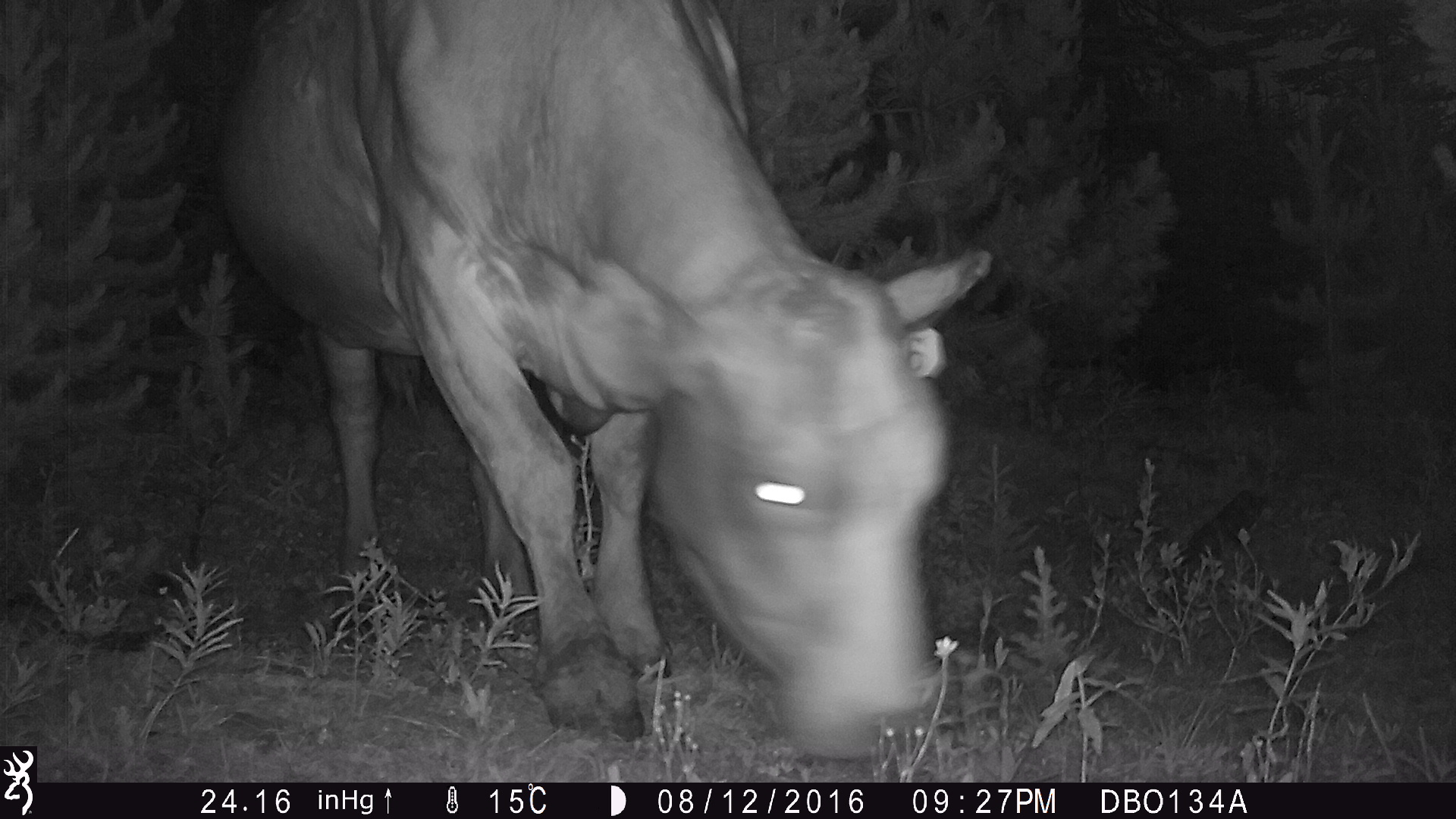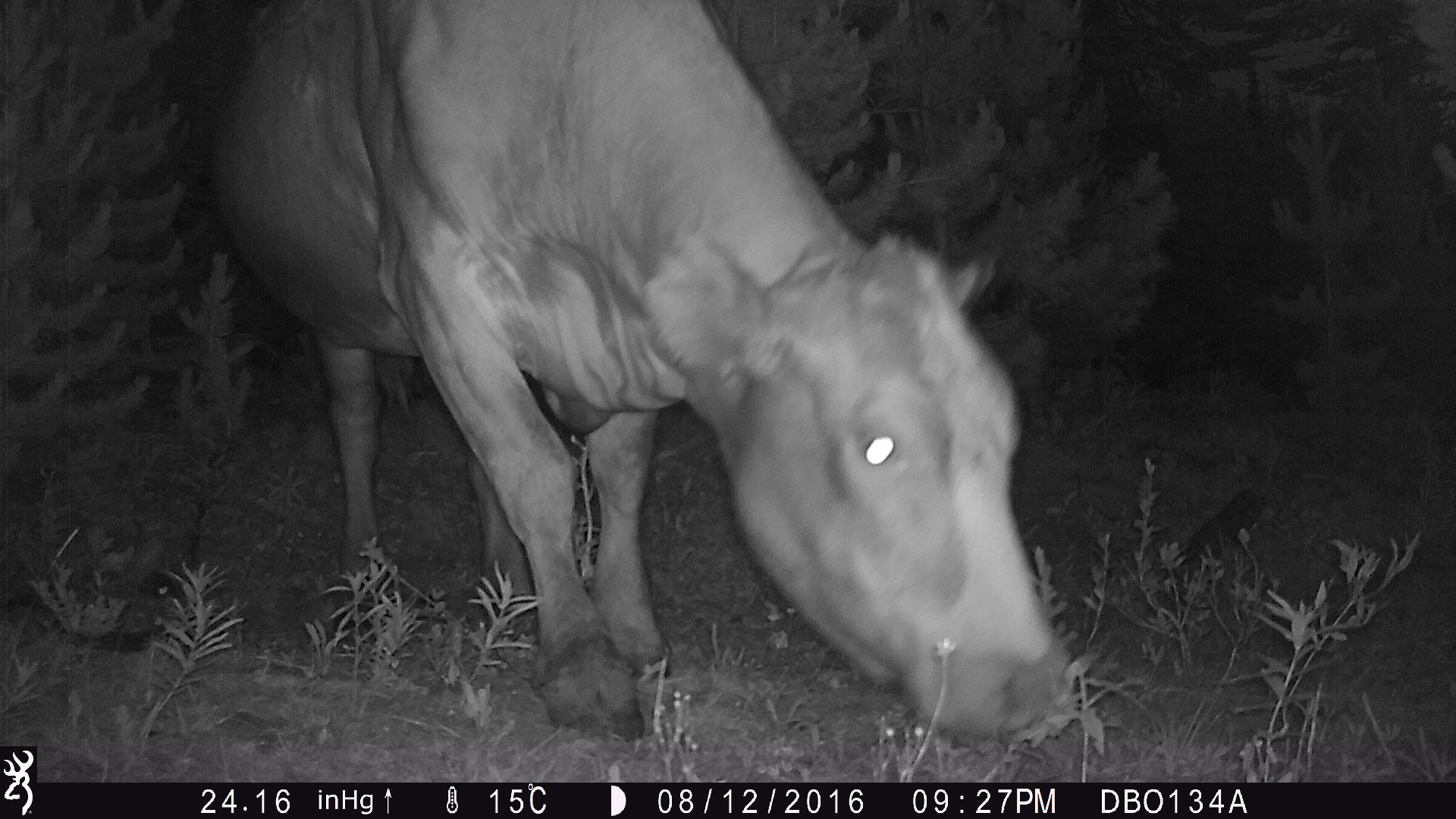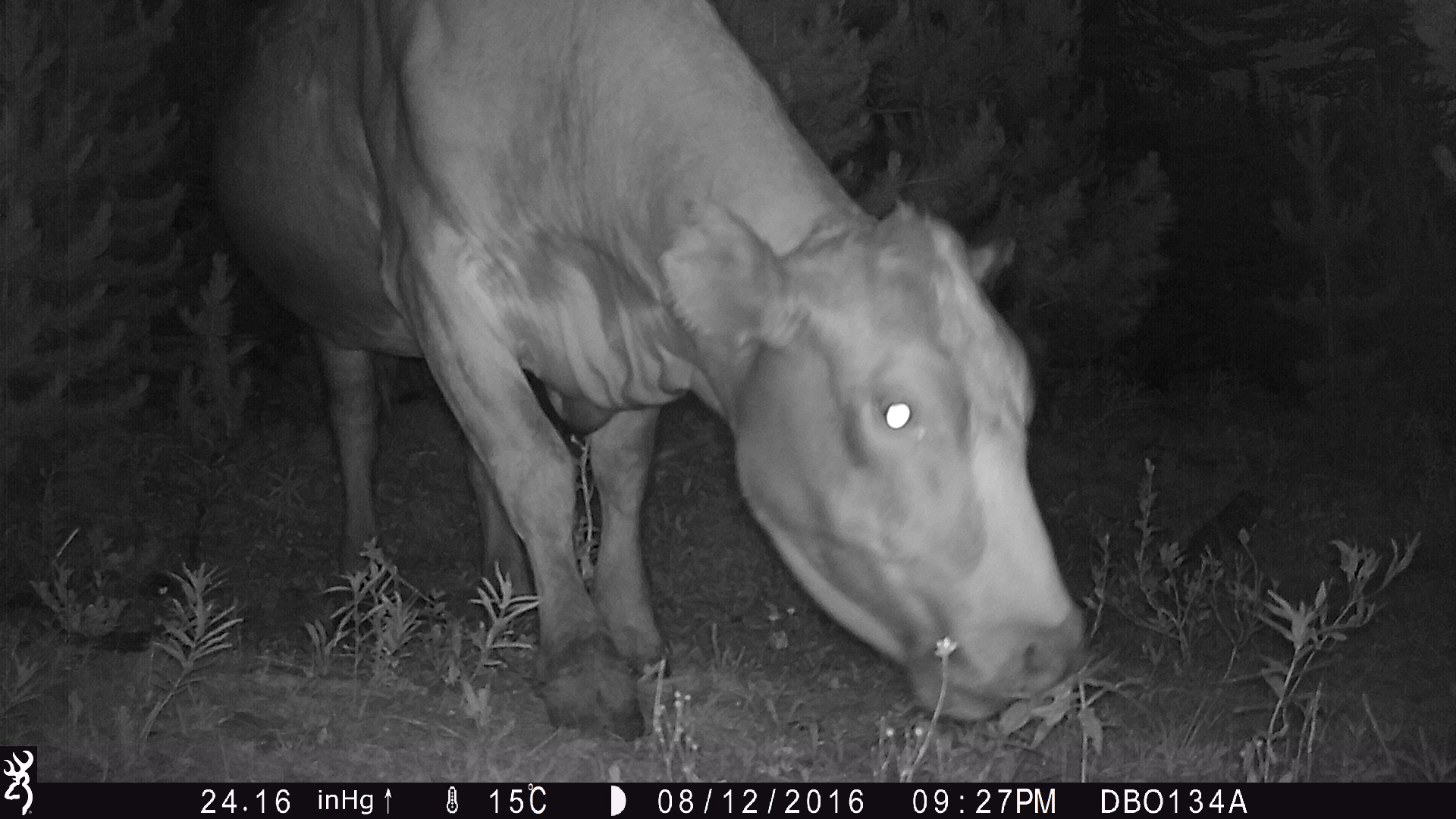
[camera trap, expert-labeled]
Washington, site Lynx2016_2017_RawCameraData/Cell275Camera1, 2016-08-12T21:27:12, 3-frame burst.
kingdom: Animalia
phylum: Chordata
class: Mammalia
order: Artiodactyla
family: Bovidae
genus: Bos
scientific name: Bos taurus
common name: domestic cattle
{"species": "domestic cattle (Bos taurus)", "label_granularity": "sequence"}